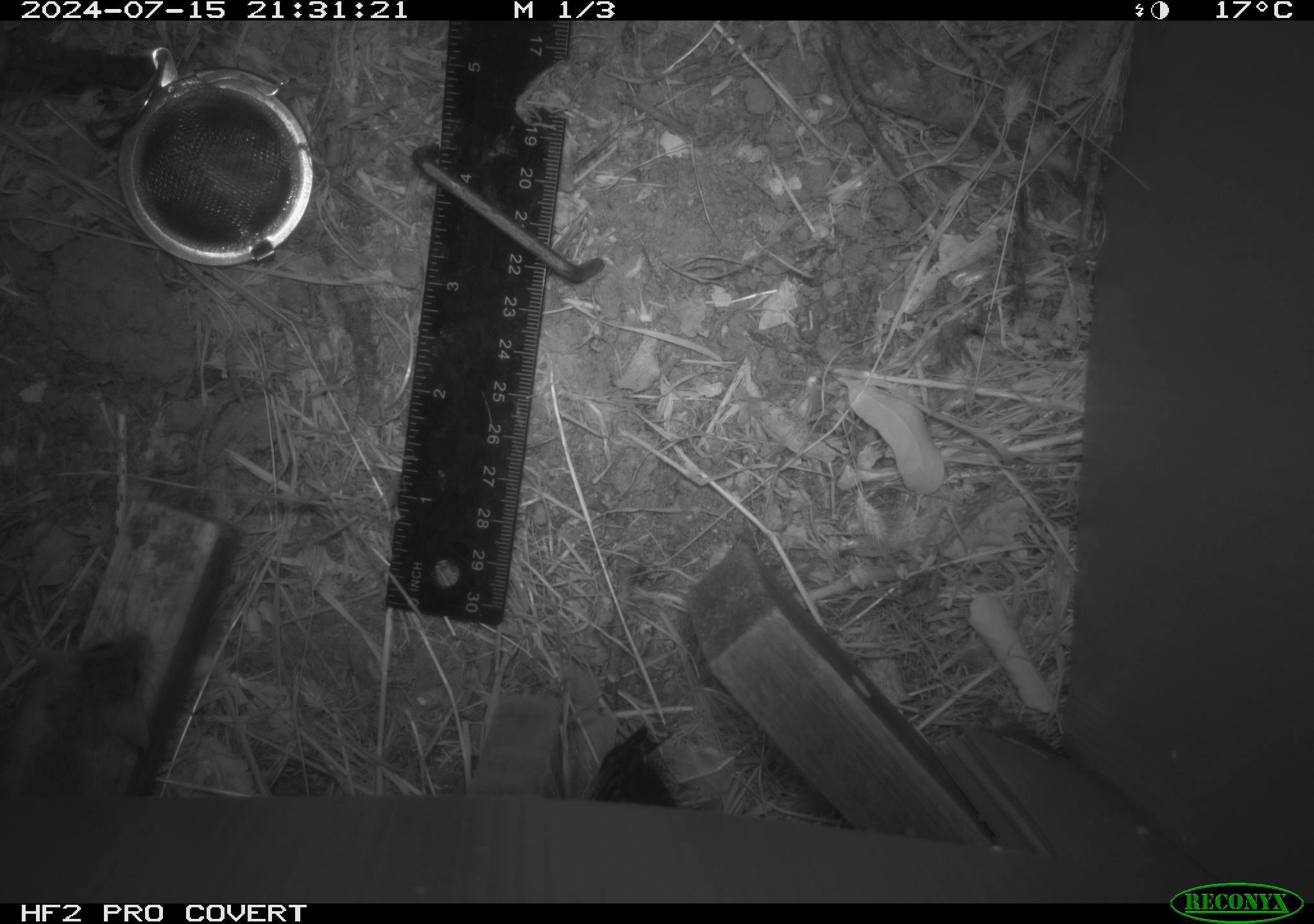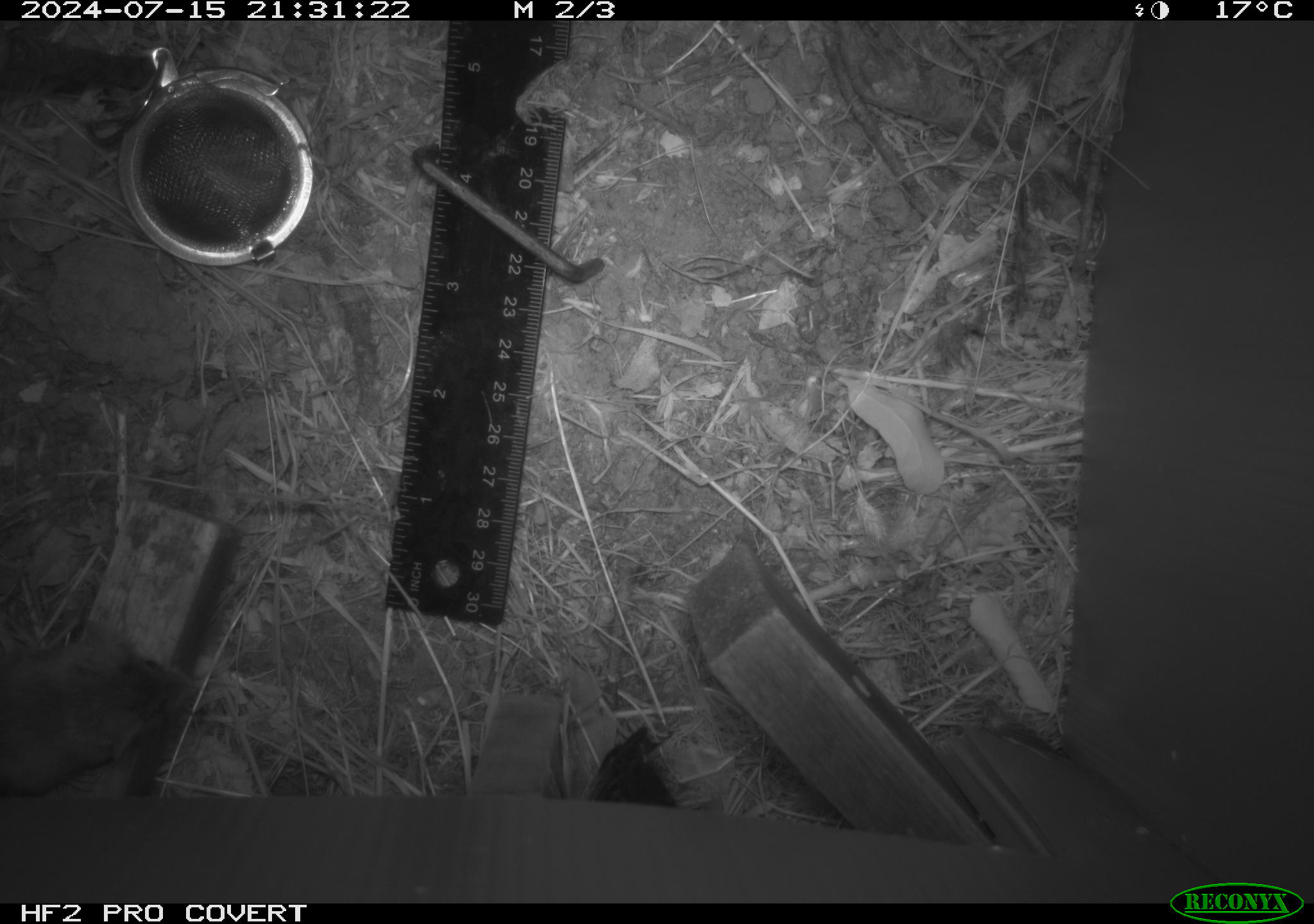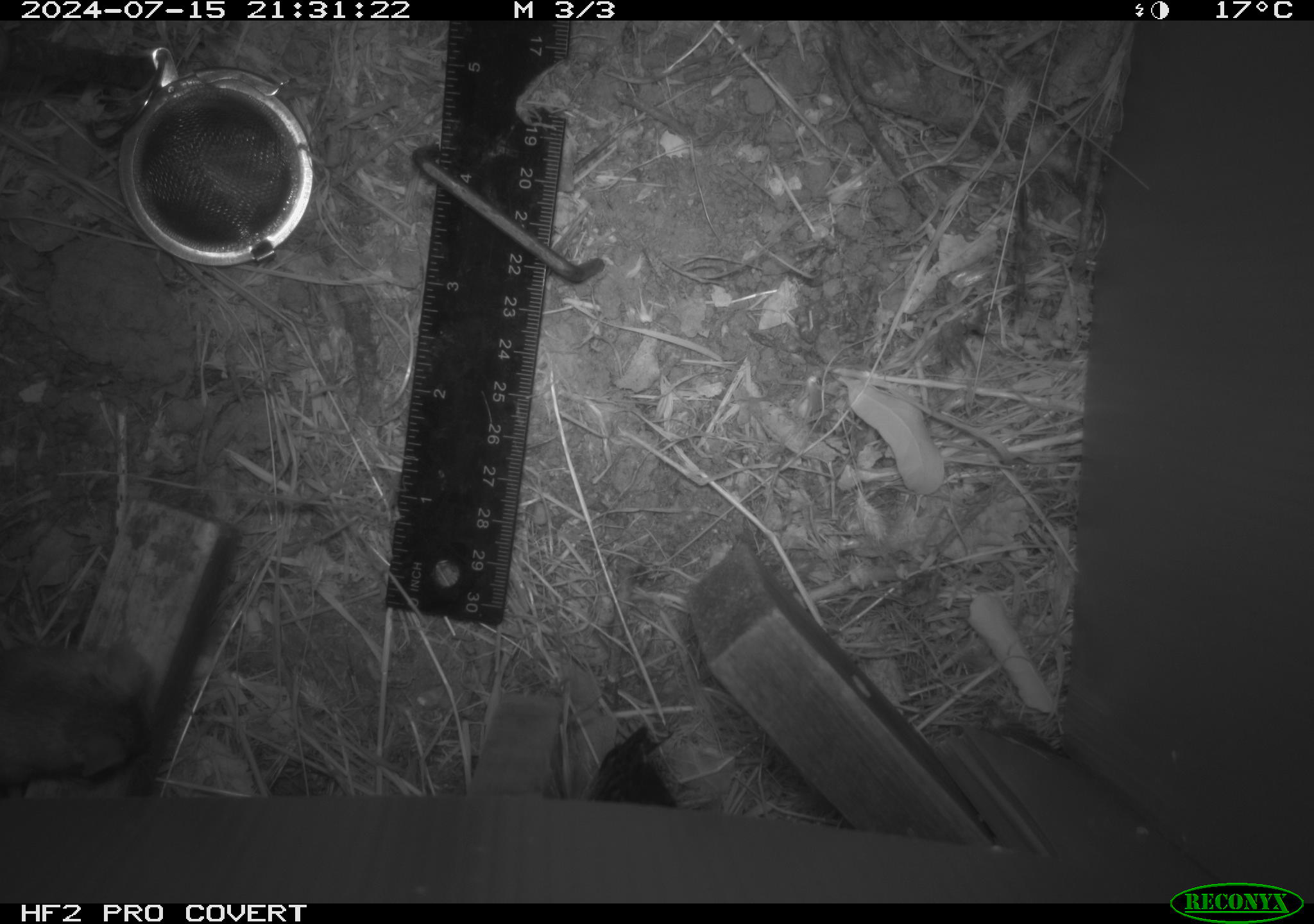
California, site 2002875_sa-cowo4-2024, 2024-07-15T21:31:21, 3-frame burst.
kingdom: Animalia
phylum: Chordata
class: Mammalia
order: Rodentia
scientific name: Rodentia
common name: mouse species